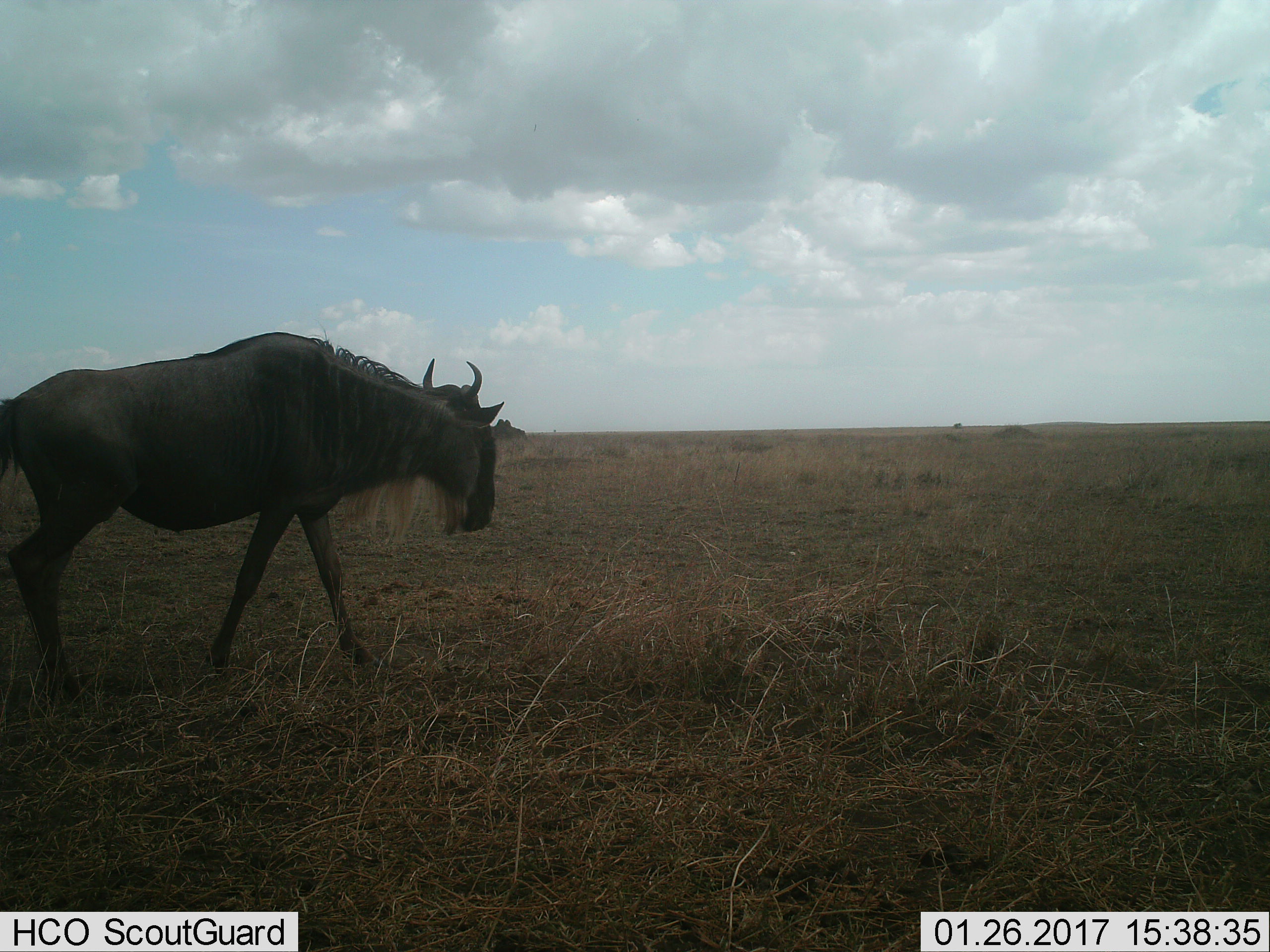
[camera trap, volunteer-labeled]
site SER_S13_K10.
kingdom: Animalia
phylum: Chordata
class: Mammalia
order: Artiodactyla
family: Bovidae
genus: Connochaetes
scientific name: Connochaetes taurinus taurinus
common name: blue wildebeest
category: wildebeestblue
Wildebeestblue (blue wildebeest) (Connochaetes taurinus taurinus), count 1. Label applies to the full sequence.